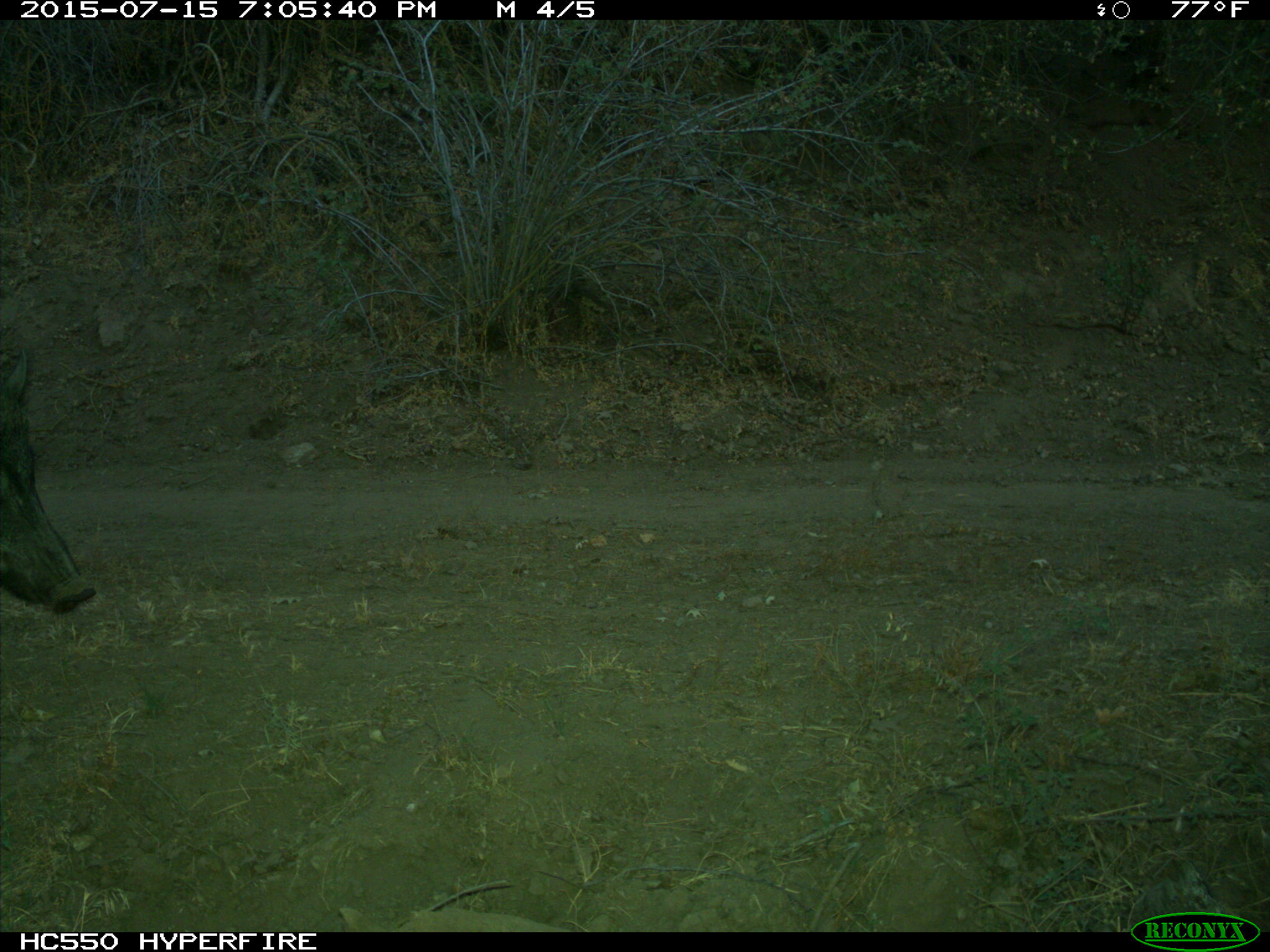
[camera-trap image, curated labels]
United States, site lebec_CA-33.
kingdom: Animalia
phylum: Chordata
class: Mammalia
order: Artiodactyla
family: Suidae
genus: Sus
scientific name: Sus scrofa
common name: wild boar